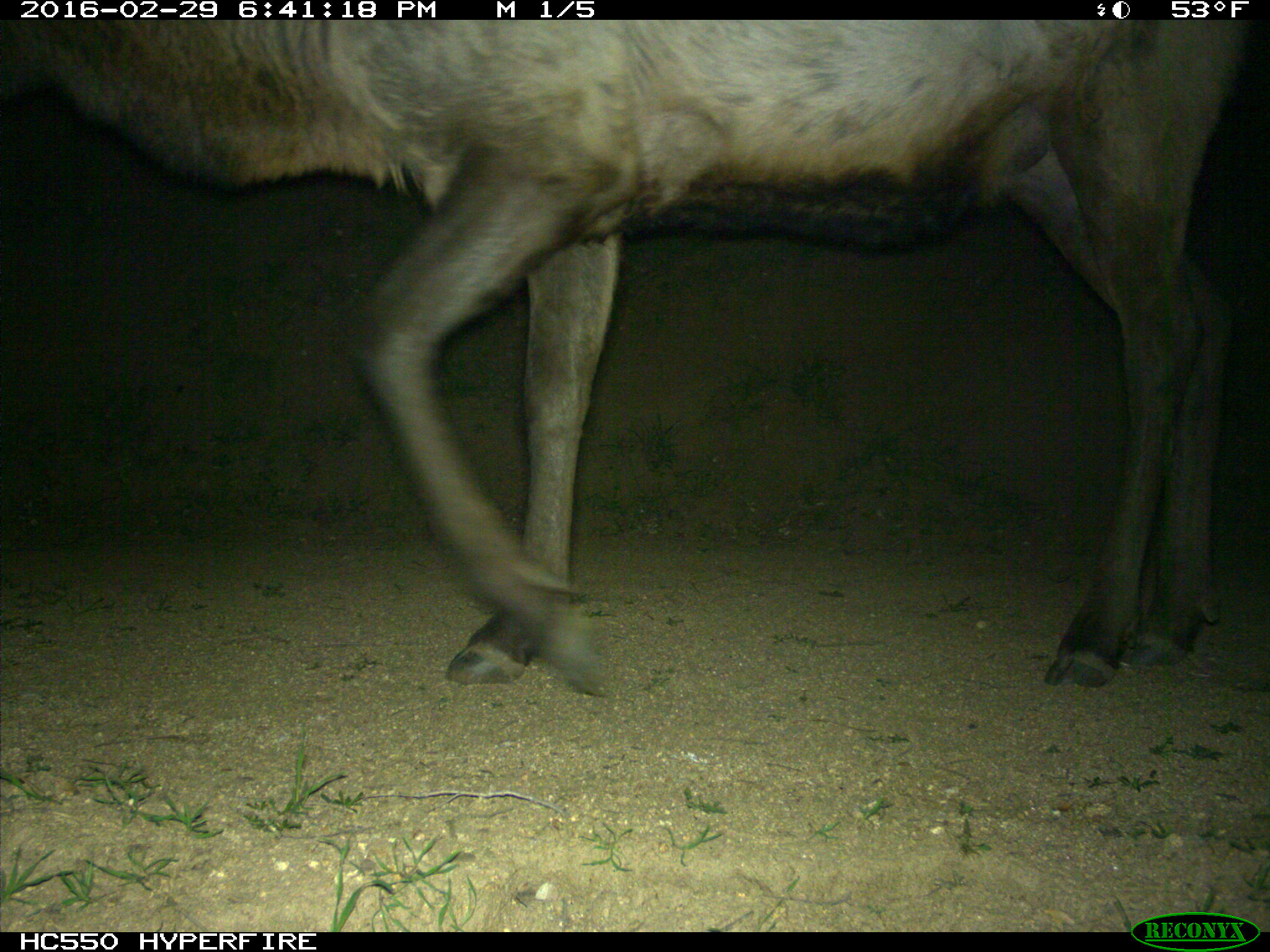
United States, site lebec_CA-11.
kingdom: Animalia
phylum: Chordata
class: Mammalia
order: Artiodactyla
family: Cervidae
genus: Cervus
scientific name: Cervus canadensis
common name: elk